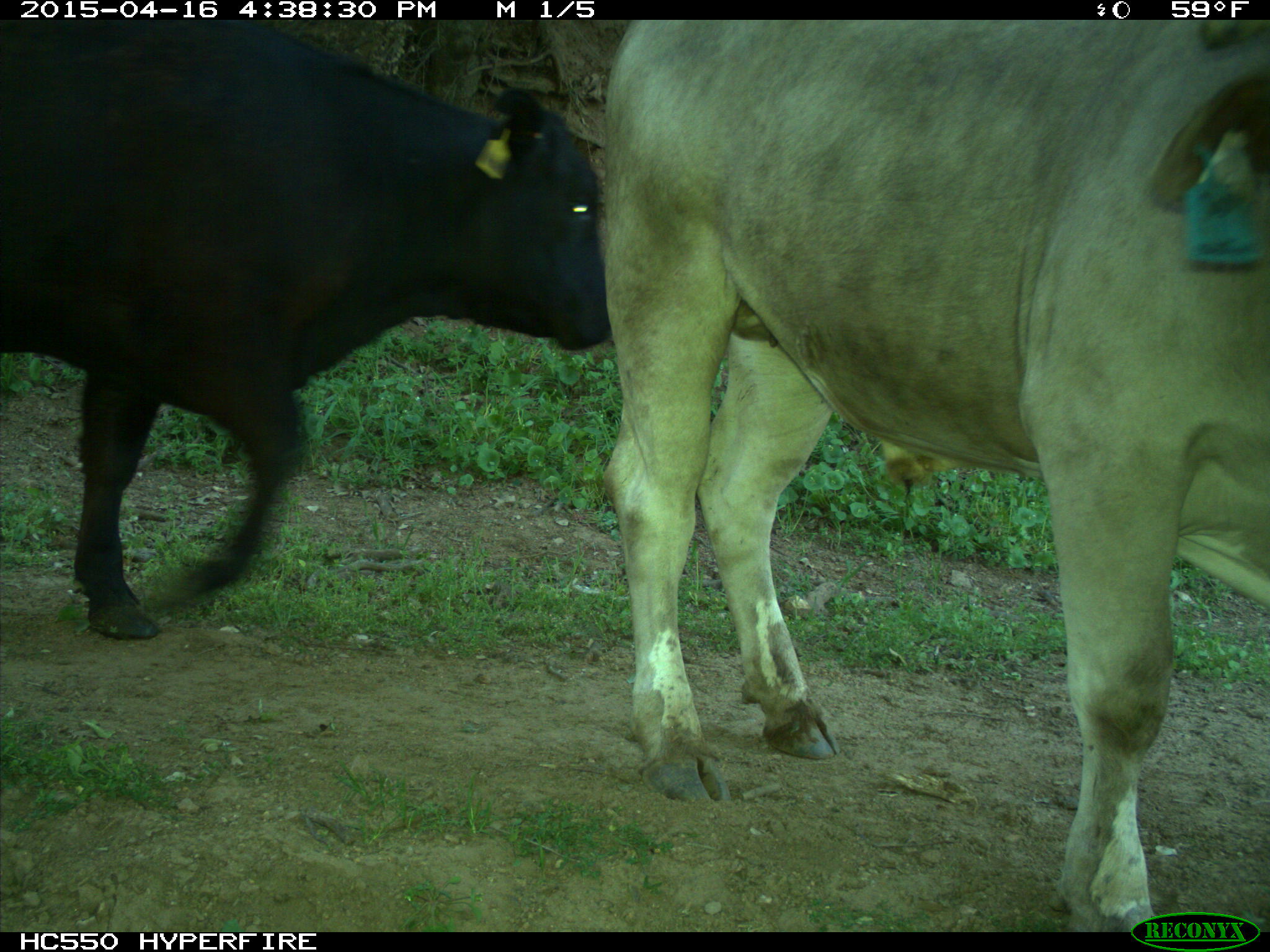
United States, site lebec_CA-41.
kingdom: Animalia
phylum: Chordata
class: Mammalia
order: Artiodactyla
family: Bovidae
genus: Bos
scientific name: Bos taurus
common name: domestic cow